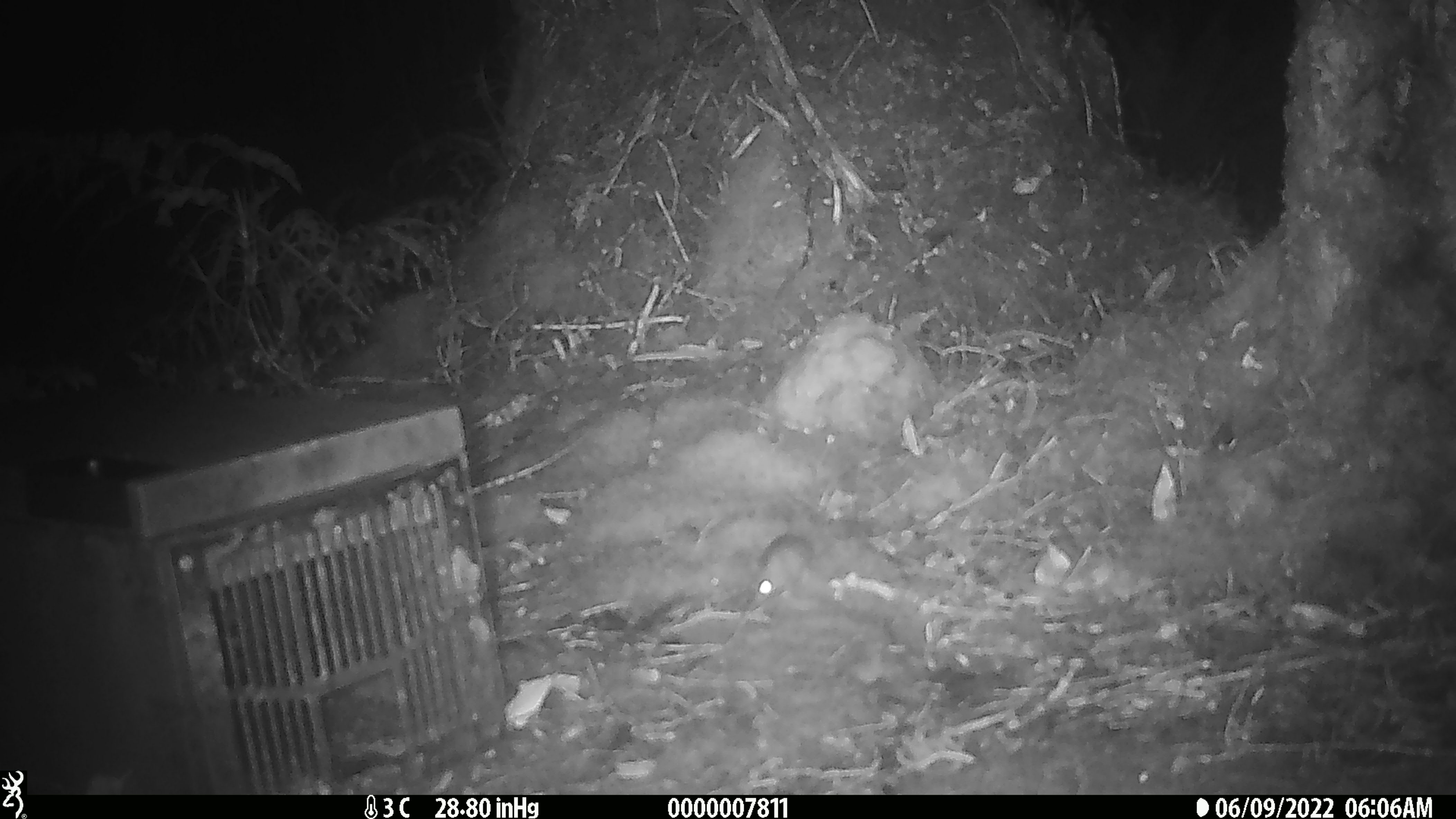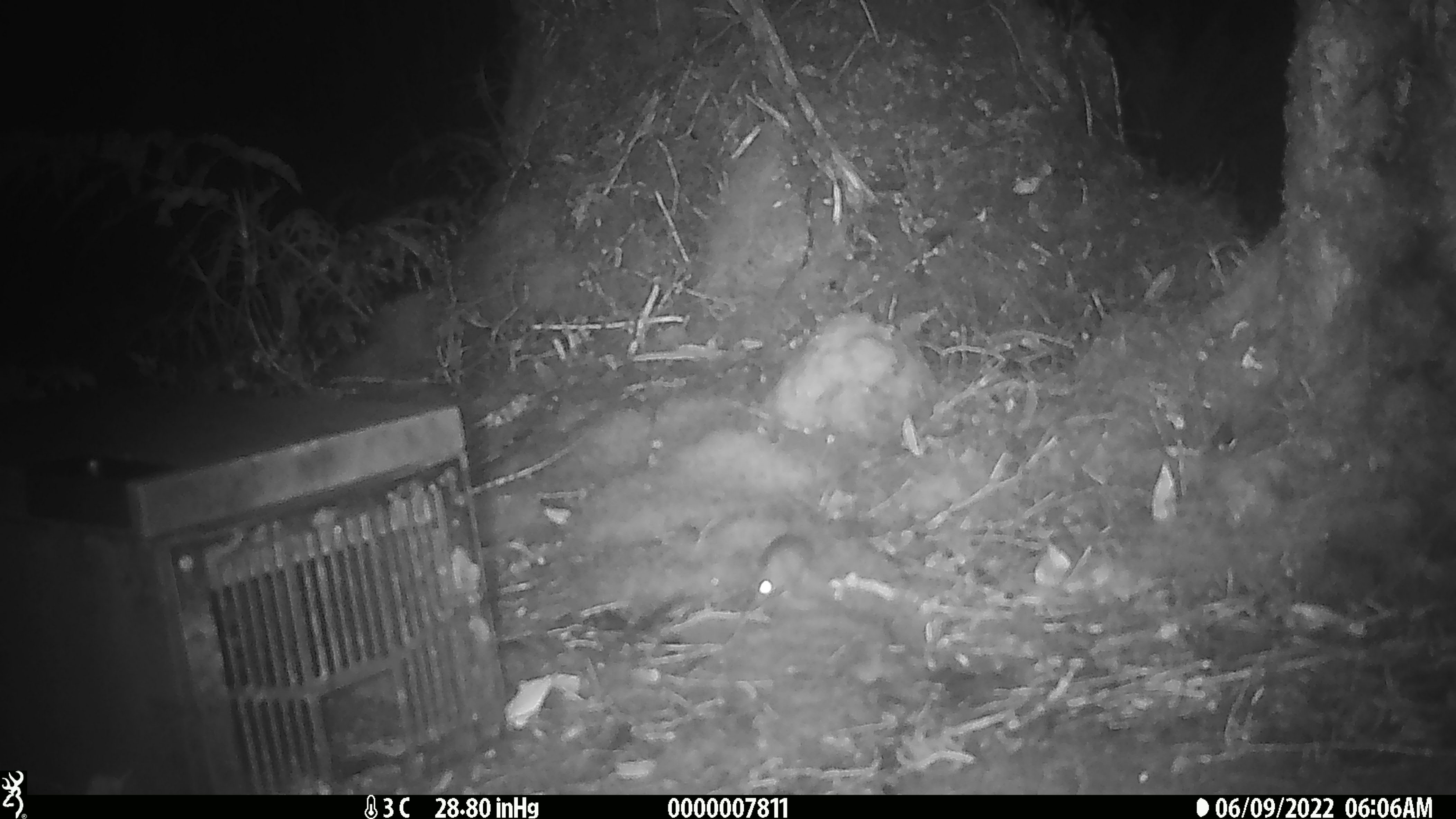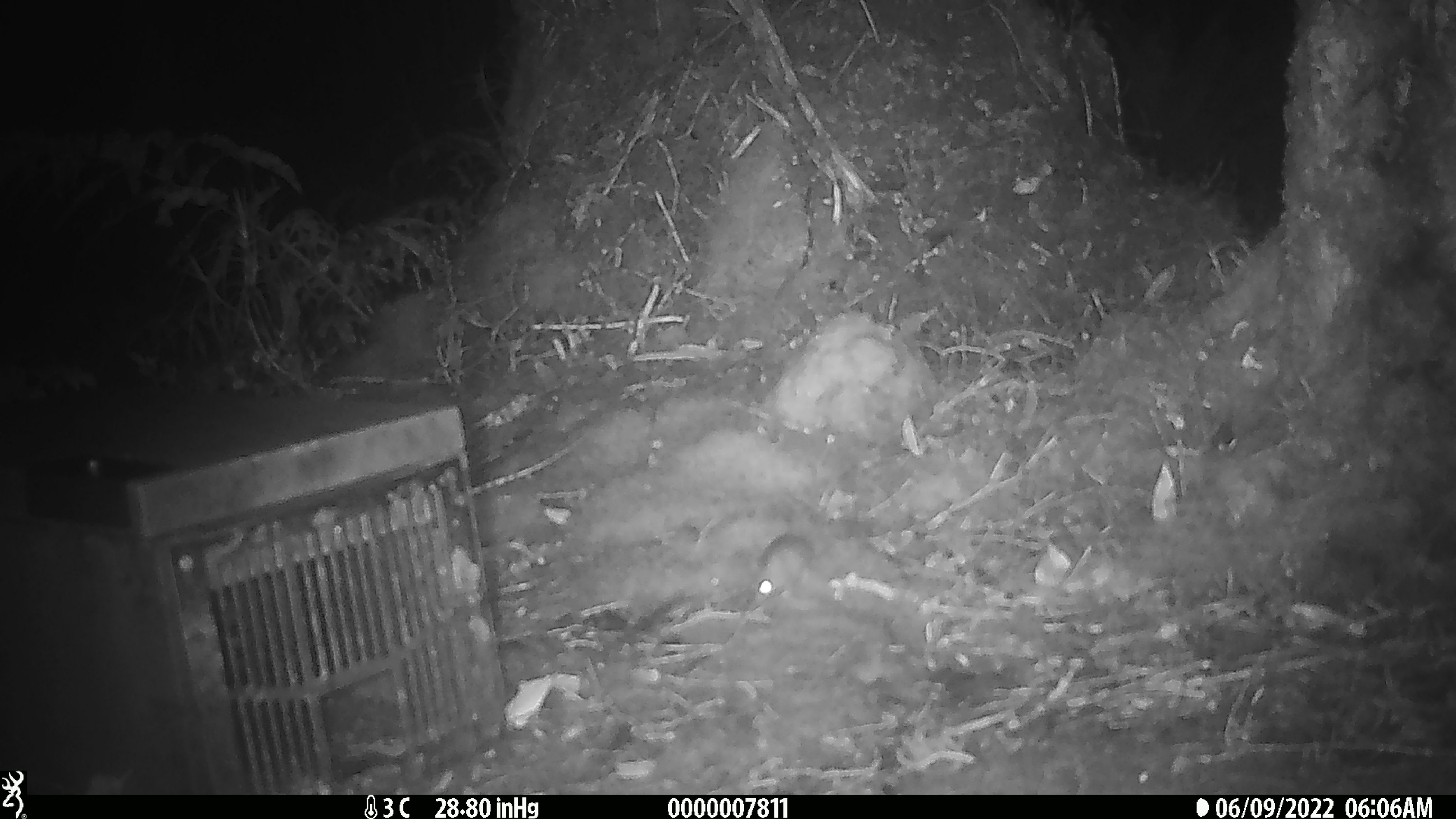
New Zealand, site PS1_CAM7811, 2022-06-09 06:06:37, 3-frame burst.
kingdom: Animalia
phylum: Chordata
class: Mammalia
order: Rodentia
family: Muridae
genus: Mus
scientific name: Mus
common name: mouse